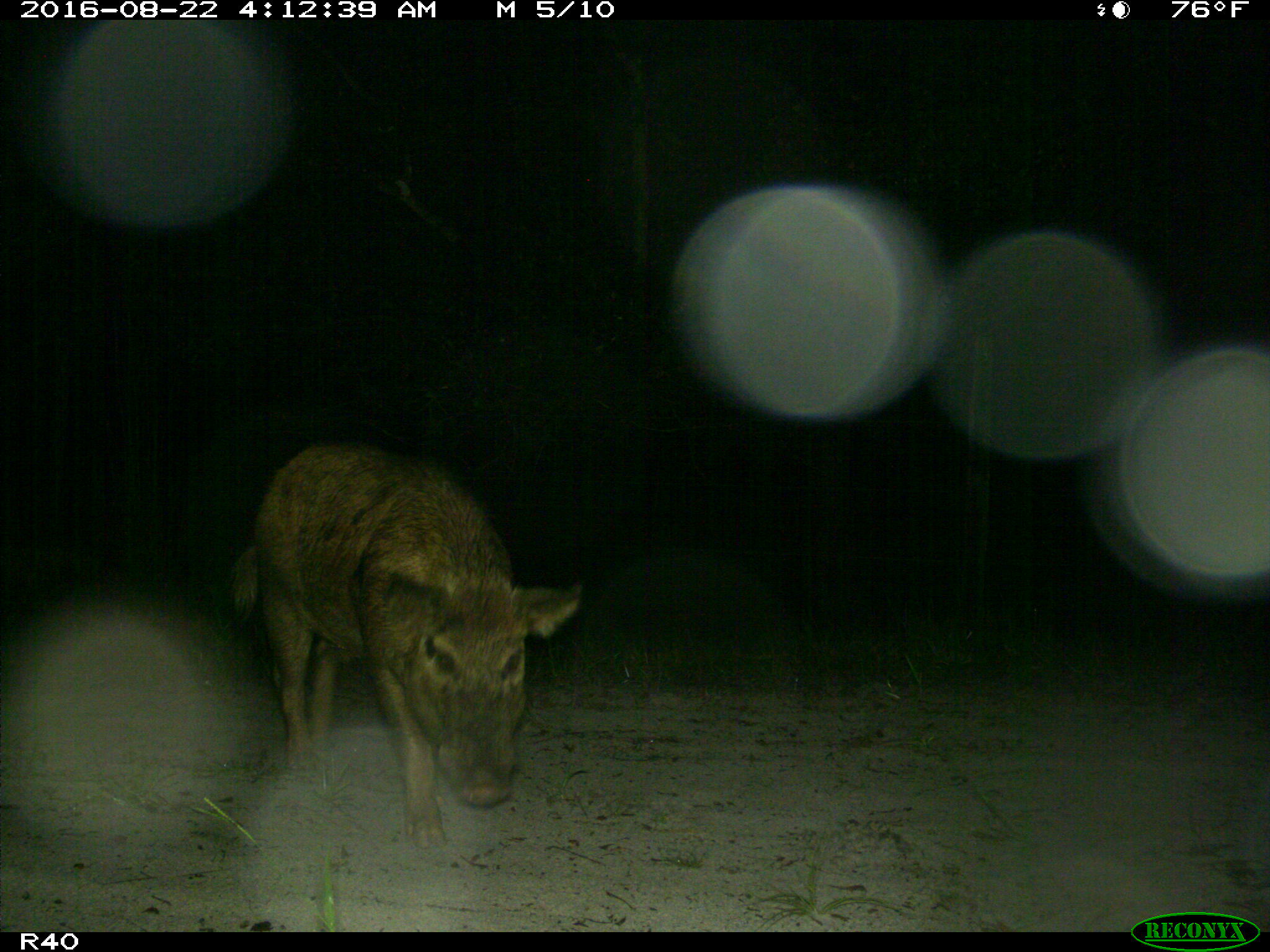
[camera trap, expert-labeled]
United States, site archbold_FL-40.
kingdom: Animalia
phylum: Chordata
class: Mammalia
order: Artiodactyla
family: Suidae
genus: Sus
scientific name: Sus scrofa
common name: wild boar